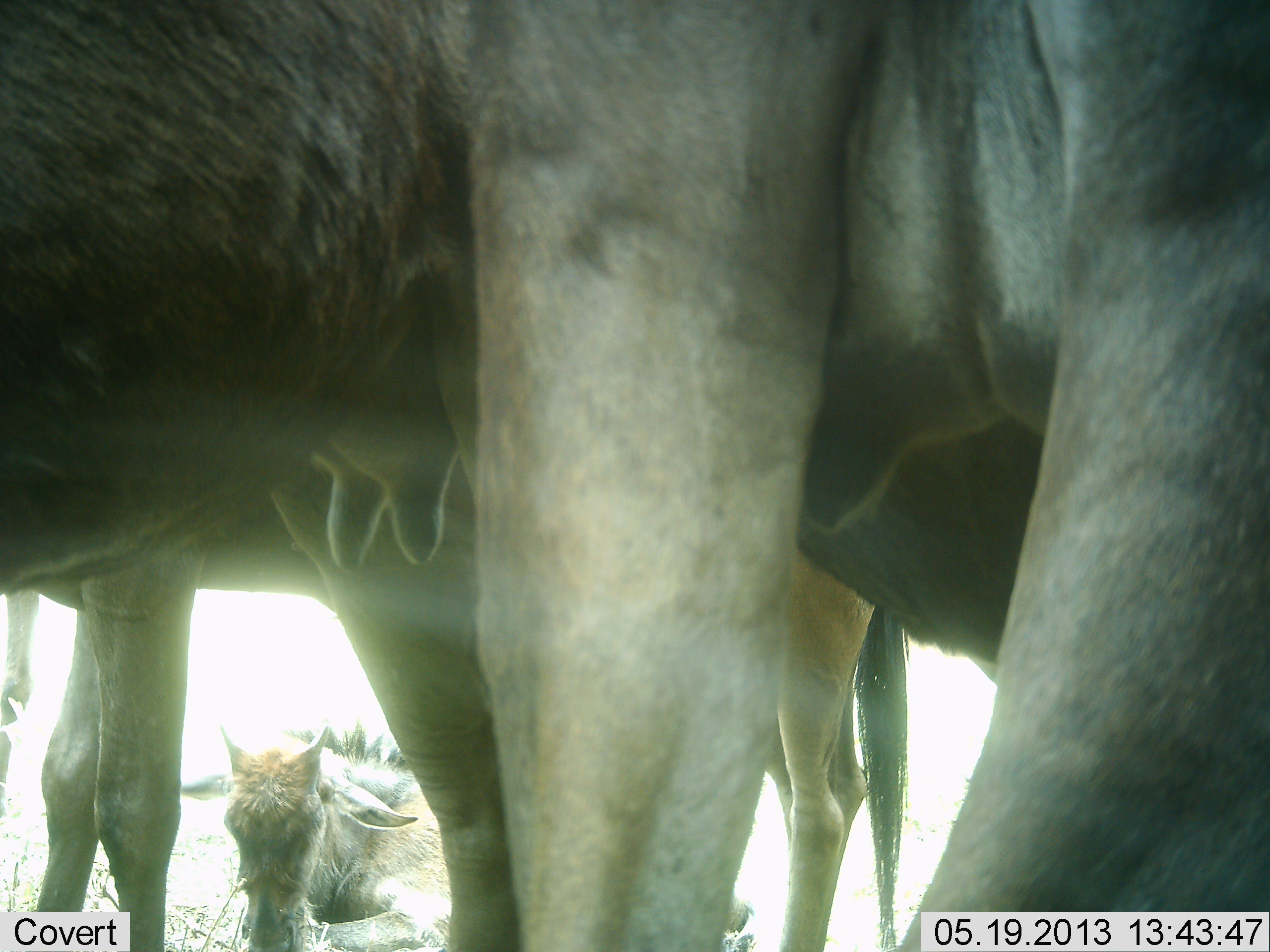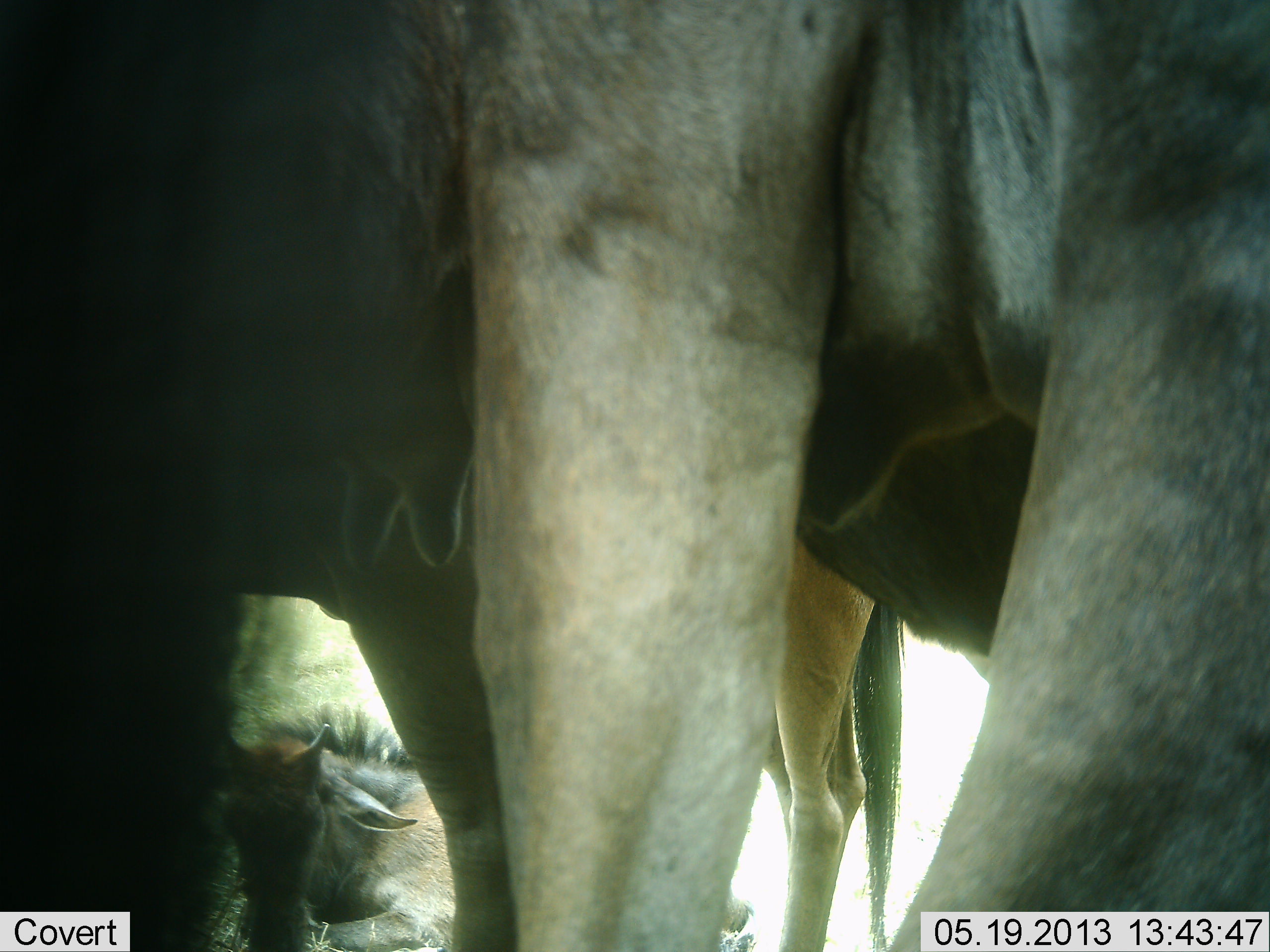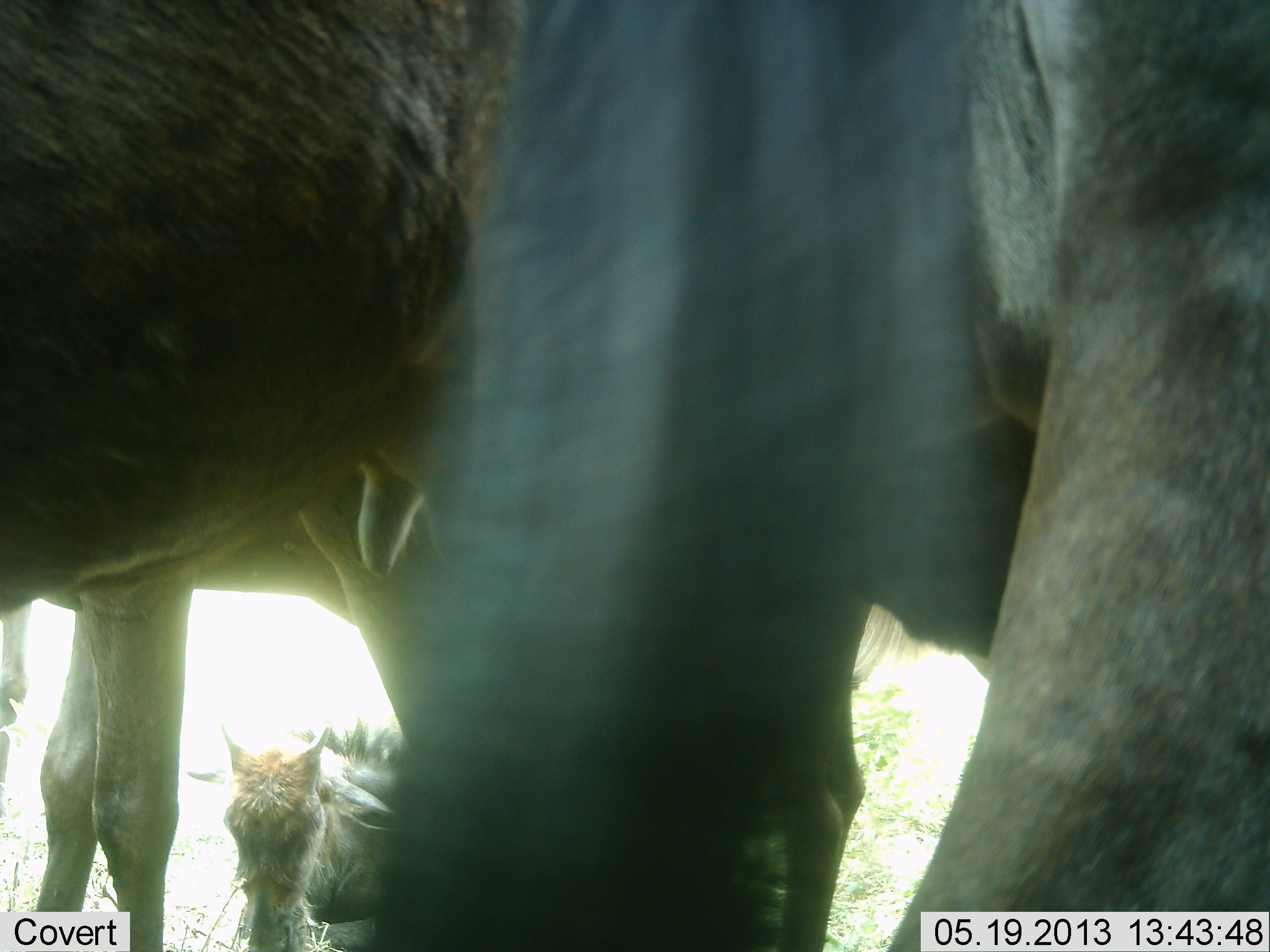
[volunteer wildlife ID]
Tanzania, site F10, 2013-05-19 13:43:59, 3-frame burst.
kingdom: Animalia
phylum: Chordata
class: Mammalia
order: Artiodactyla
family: Bovidae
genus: Connochaetes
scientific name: Connochaetes taurinus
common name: blue wildebeest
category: wildebeest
Wildebeest (blue wildebeest) (Connochaetes taurinus), count 4. Behavior (volunteer vote fractions): standing 88%, resting 75%, moving 12%, interacting 12%. Young present (vote fraction): 81%. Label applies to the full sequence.